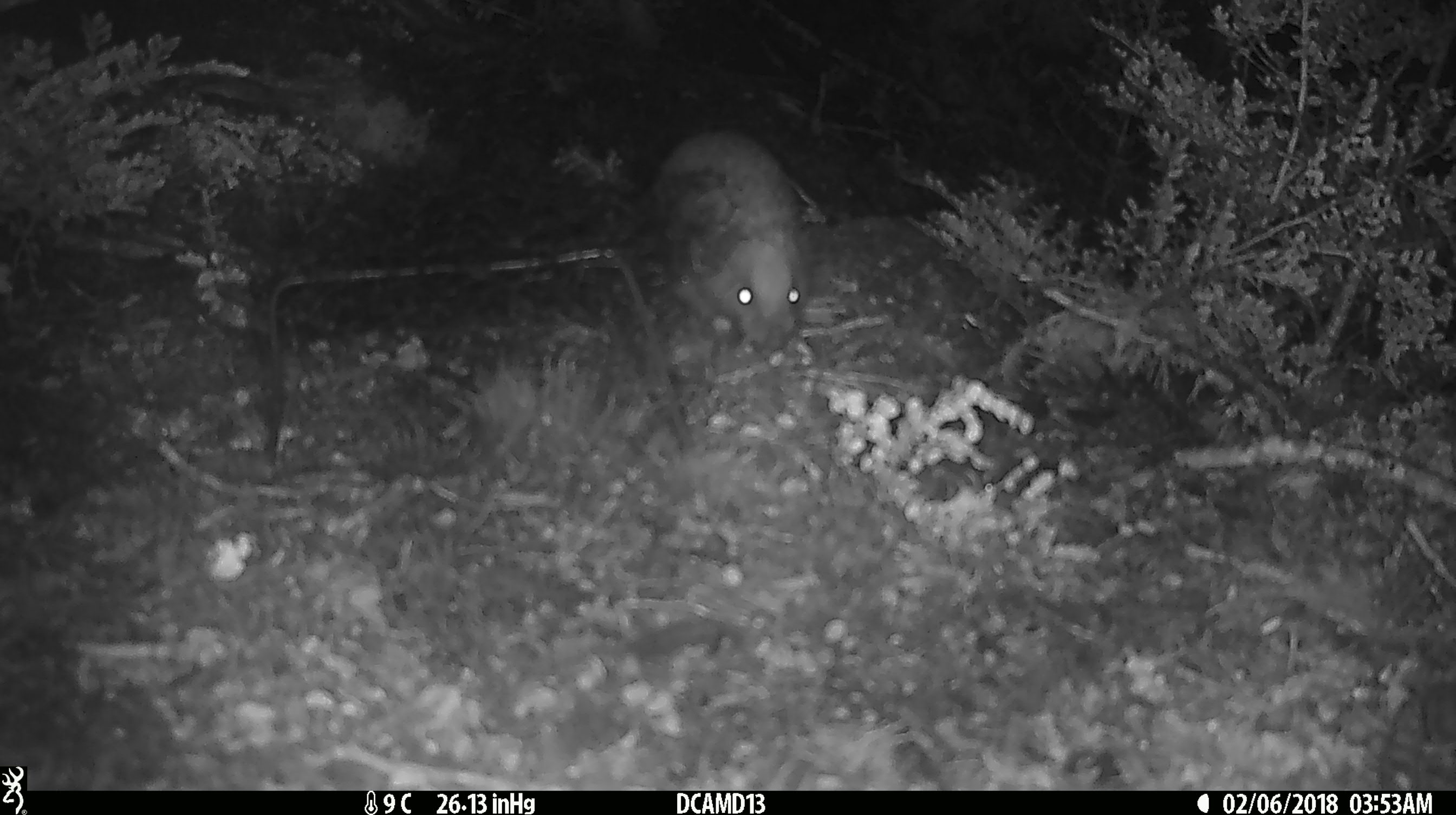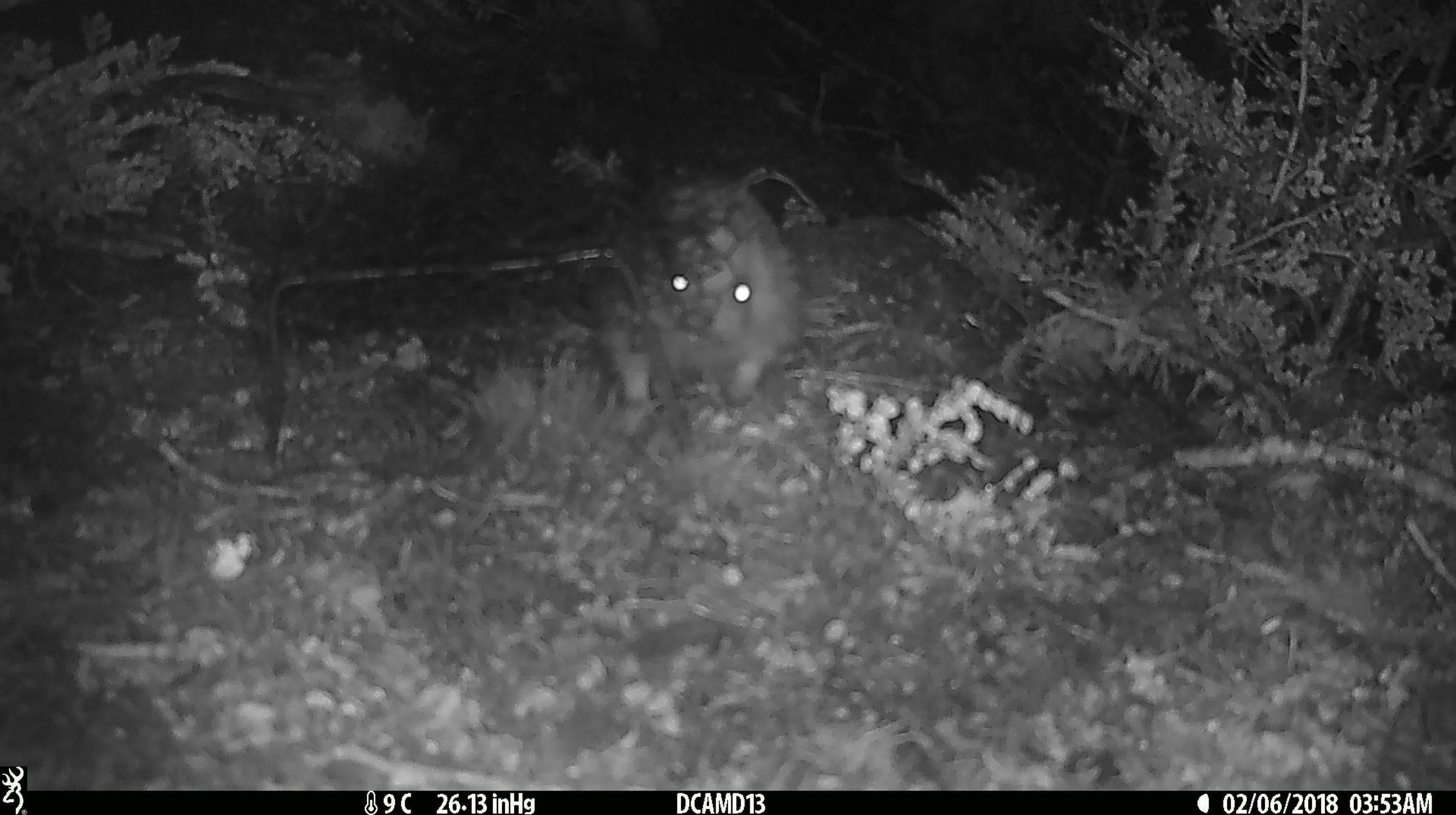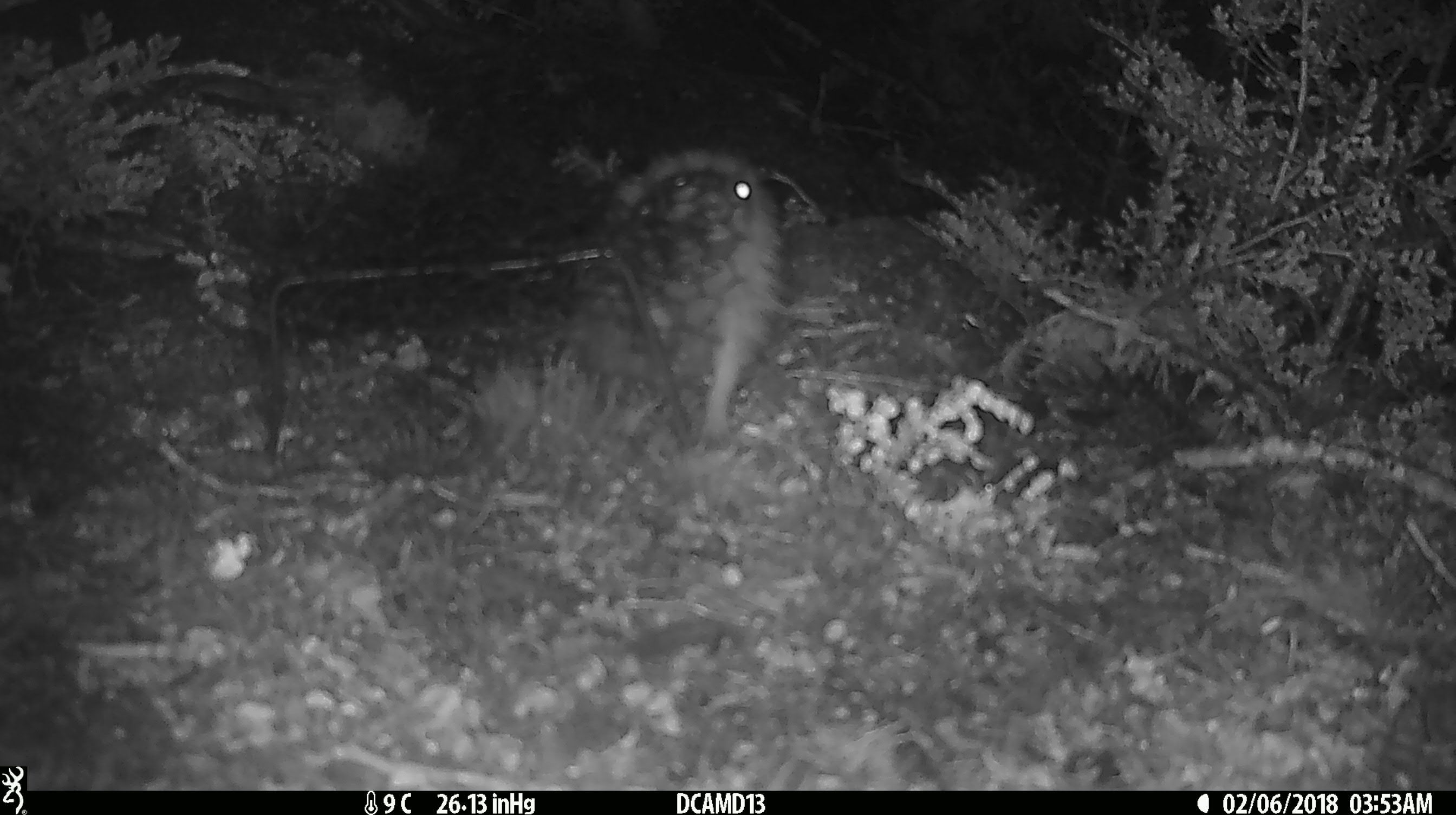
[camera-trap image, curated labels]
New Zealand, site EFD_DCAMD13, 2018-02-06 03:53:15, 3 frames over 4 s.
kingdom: Animalia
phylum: Chordata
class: Mammalia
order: Eulipotyphla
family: Erinaceidae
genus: Erinaceus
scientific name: Erinaceus europaeus europaeus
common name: european hedgehog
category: hedgehog